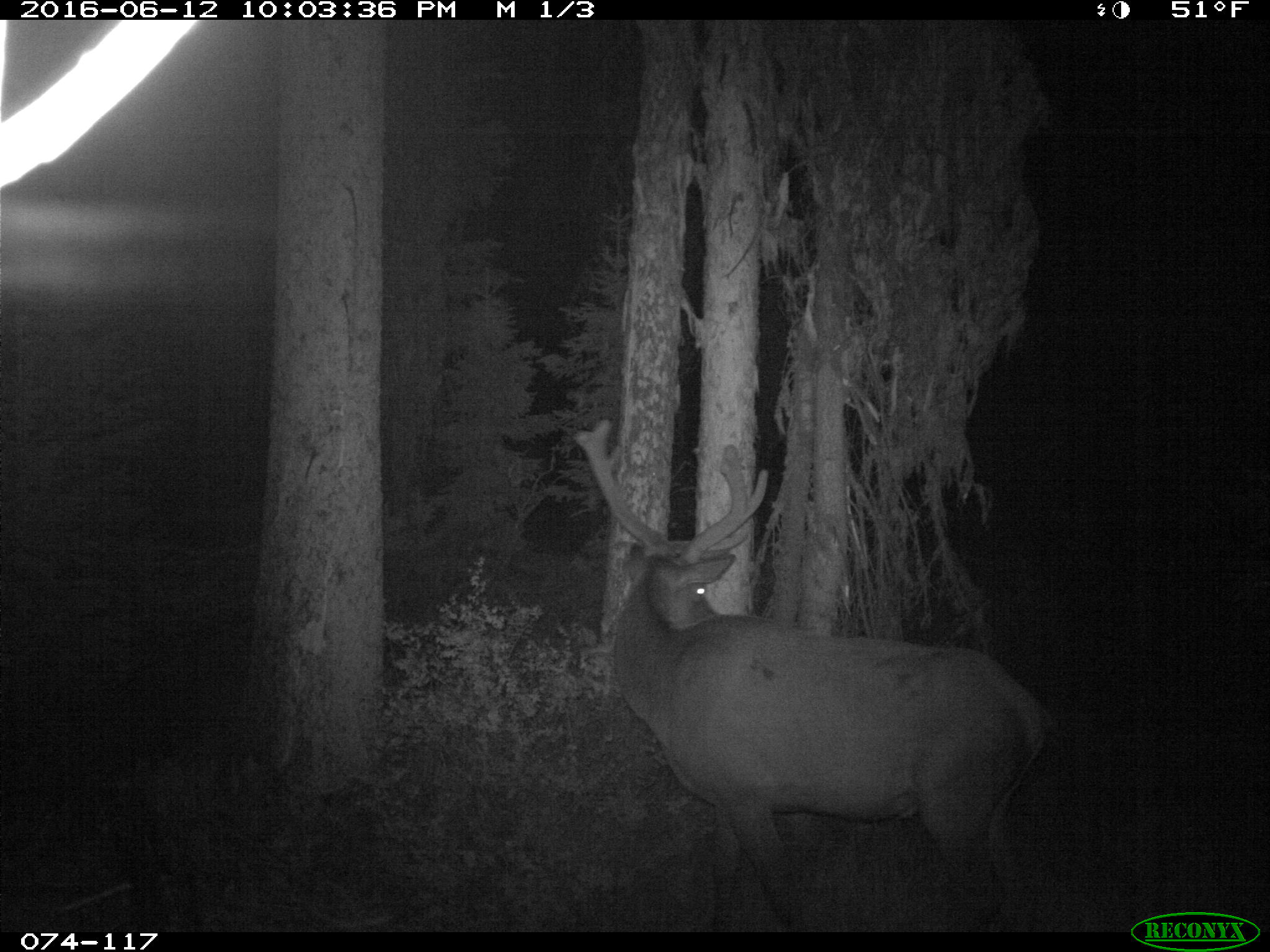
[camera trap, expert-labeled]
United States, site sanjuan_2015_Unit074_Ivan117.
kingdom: Animalia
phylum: Chordata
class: Mammalia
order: Artiodactyla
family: Cervidae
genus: Cervus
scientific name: Cervus elaphus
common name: red deer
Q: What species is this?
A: Cervus elaphus (red deer).